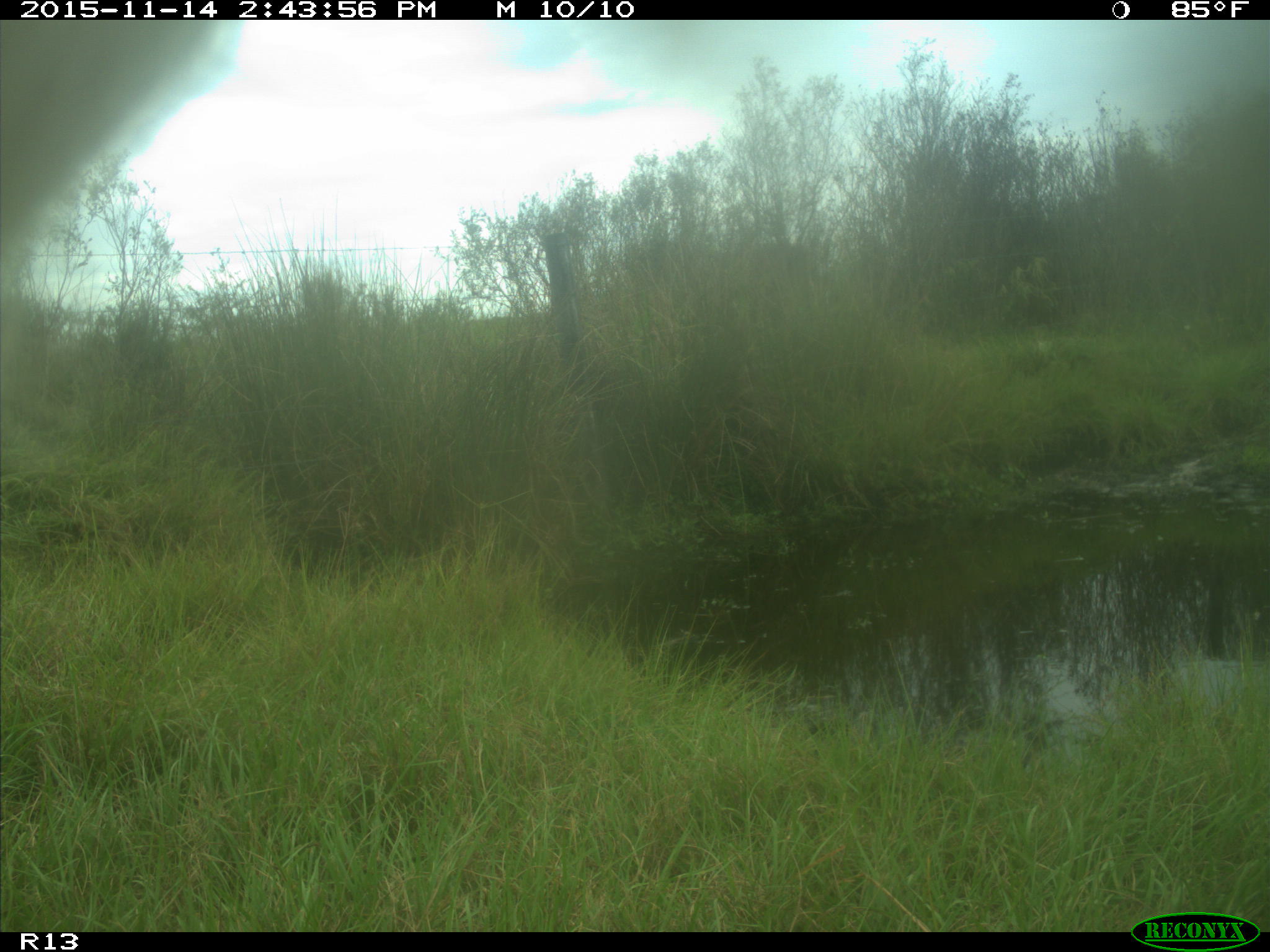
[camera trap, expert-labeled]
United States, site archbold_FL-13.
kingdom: Animalia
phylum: Chordata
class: Mammalia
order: Artiodactyla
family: Bovidae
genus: Bos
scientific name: Bos taurus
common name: domestic cow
Bos taurus (domestic cow).